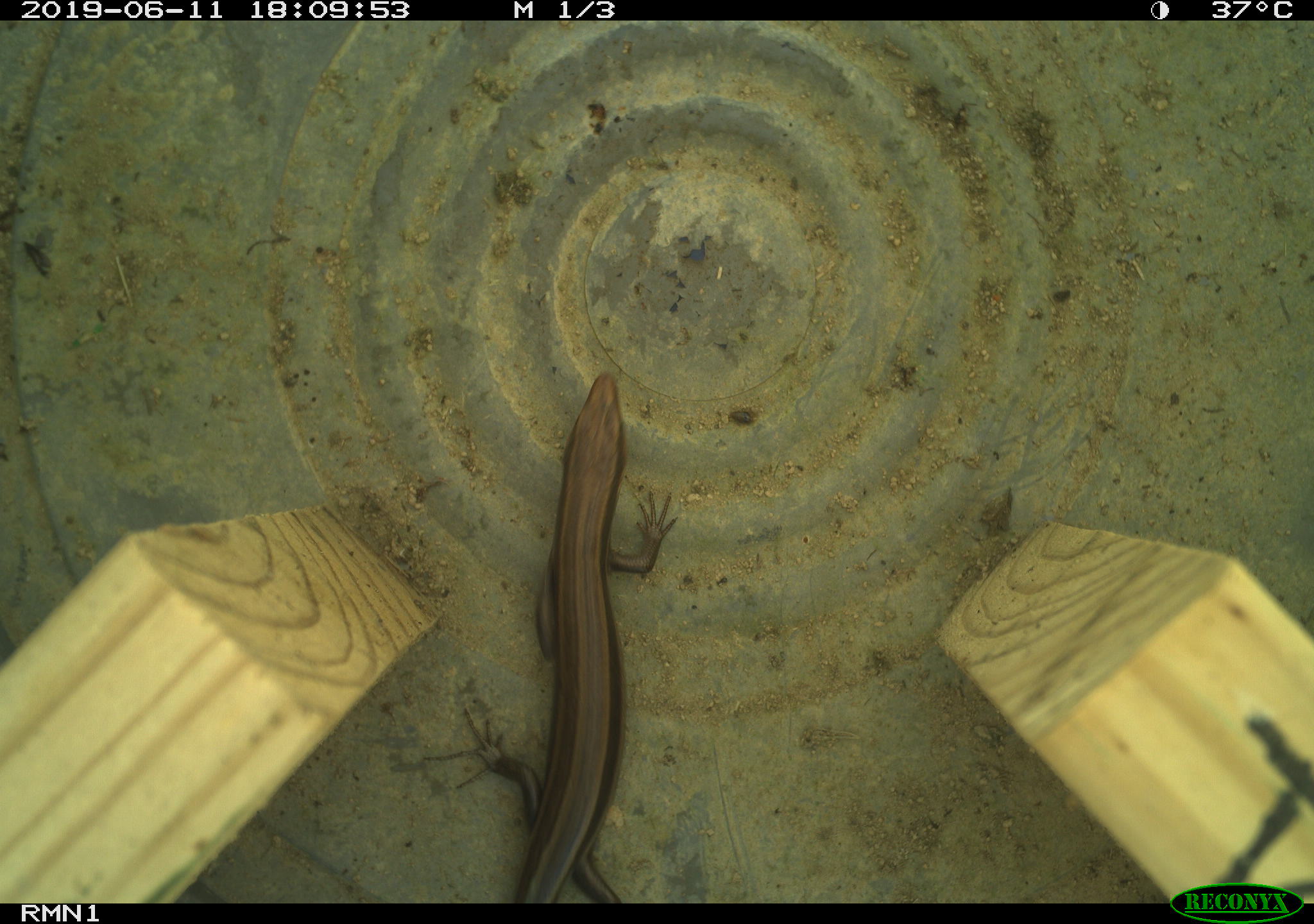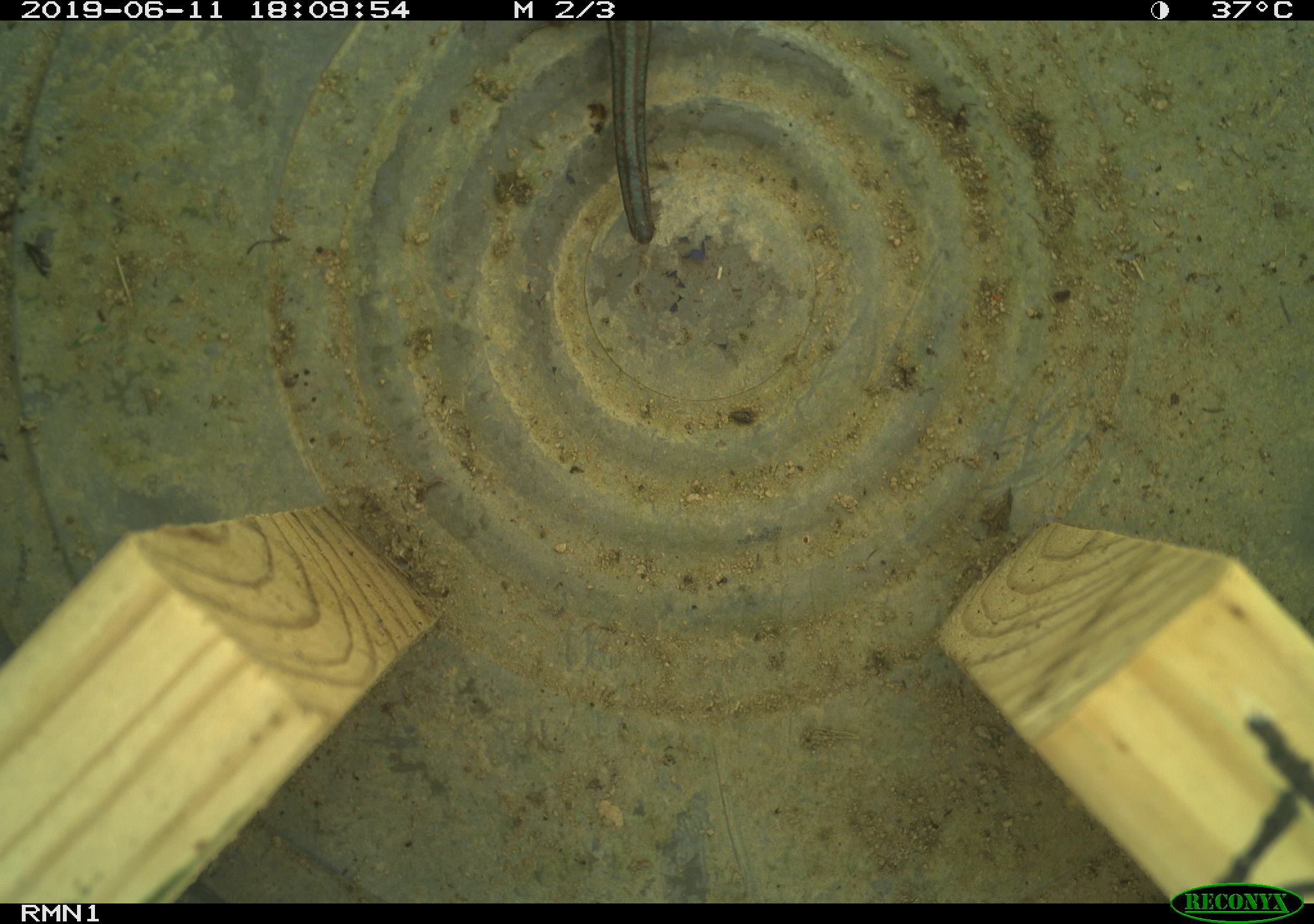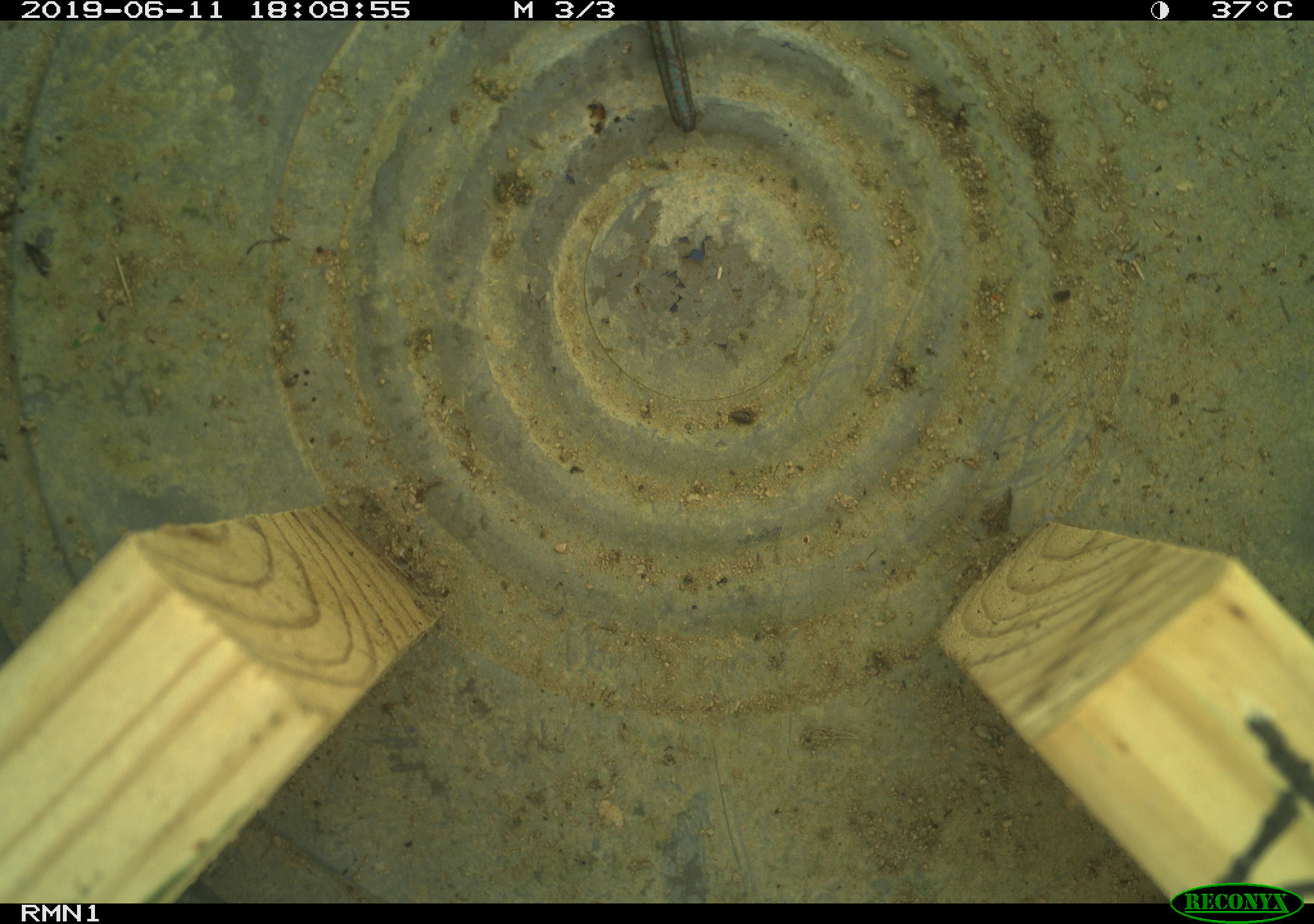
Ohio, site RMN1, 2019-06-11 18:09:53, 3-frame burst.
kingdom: Animalia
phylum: Chordata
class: Reptilia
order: Squamata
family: Scincidae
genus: Plestiodon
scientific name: Plestiodon fasciatus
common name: common five-lined skink